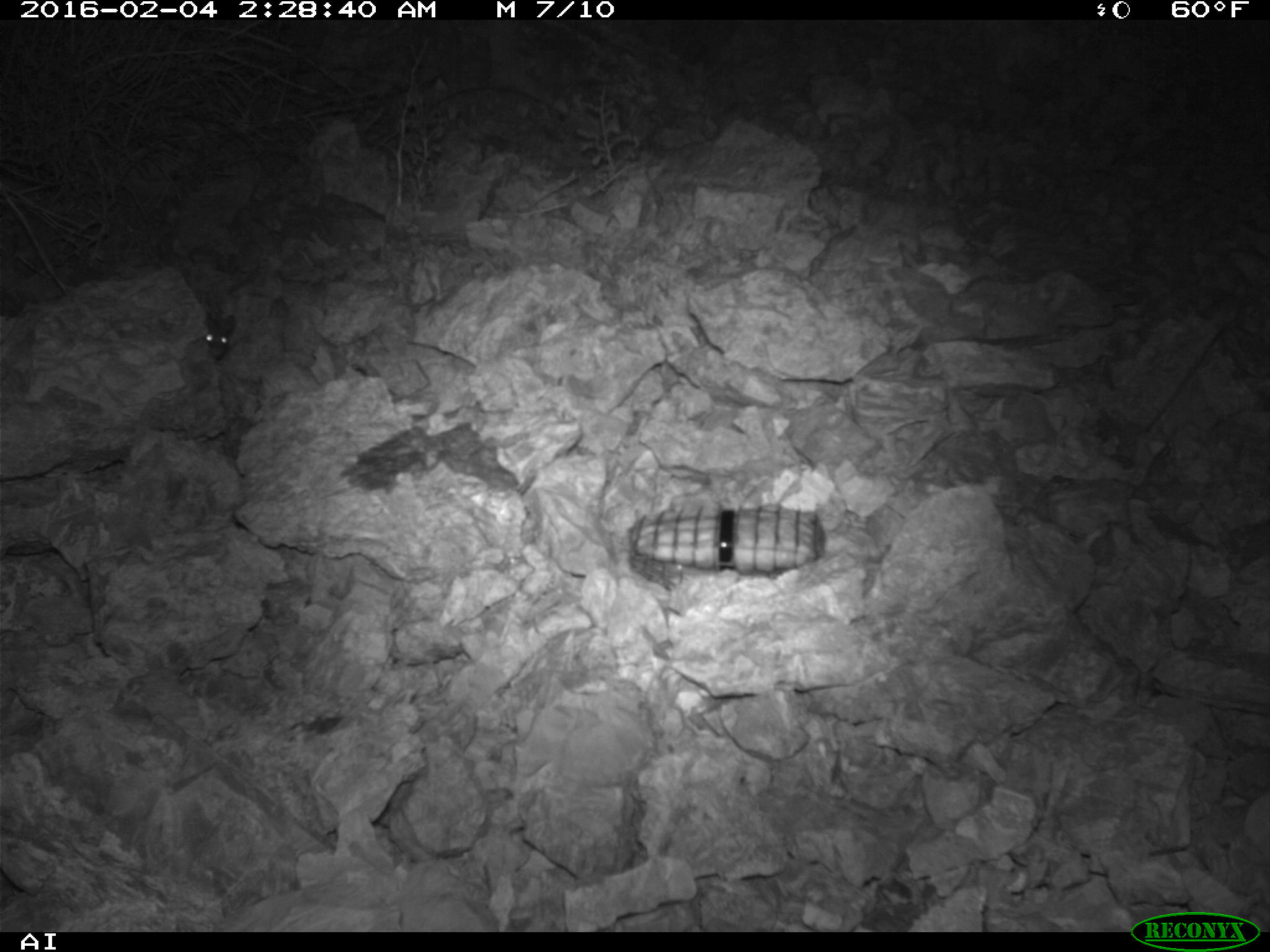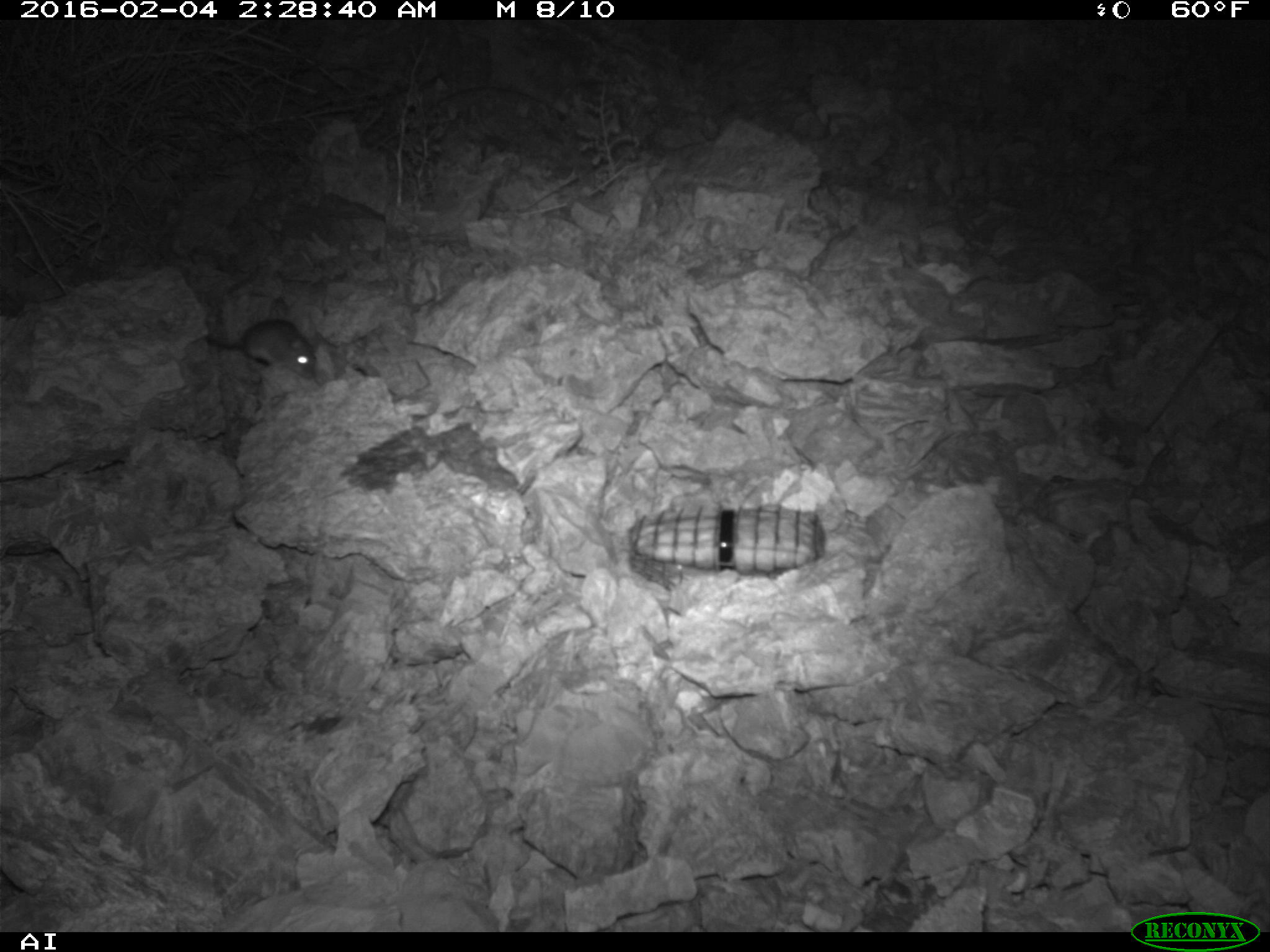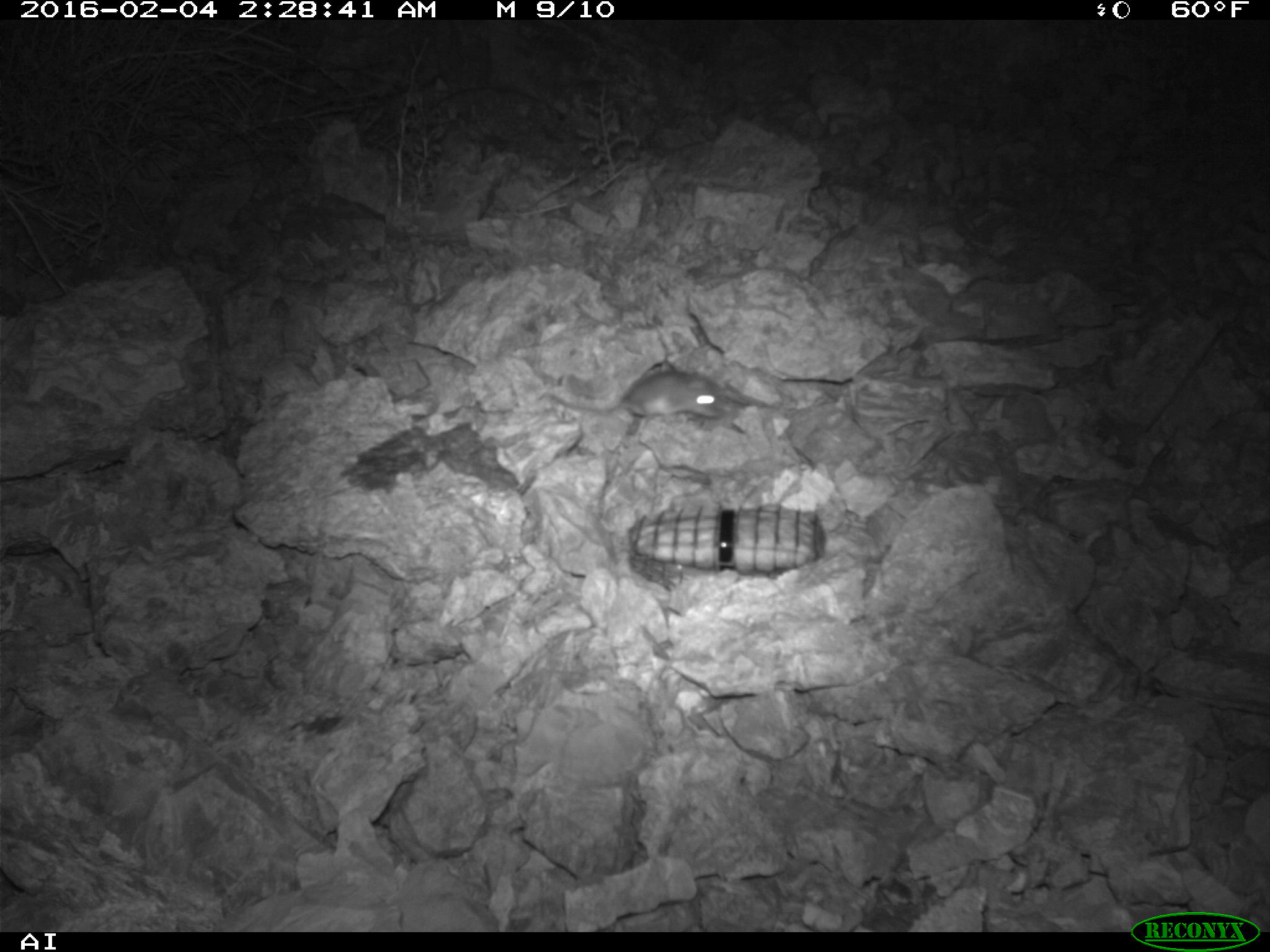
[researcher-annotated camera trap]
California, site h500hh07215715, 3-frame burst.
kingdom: Animalia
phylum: Chordata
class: Mammalia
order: Rodentia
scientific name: Rodentia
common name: rodent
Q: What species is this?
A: Rodent (Rodentia).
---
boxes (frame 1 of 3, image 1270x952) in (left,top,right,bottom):
rodent: (202,312,236,358)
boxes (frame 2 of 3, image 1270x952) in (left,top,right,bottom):
rodent: (205,317,314,377)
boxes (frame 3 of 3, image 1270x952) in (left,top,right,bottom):
rodent: (544,369,726,415)